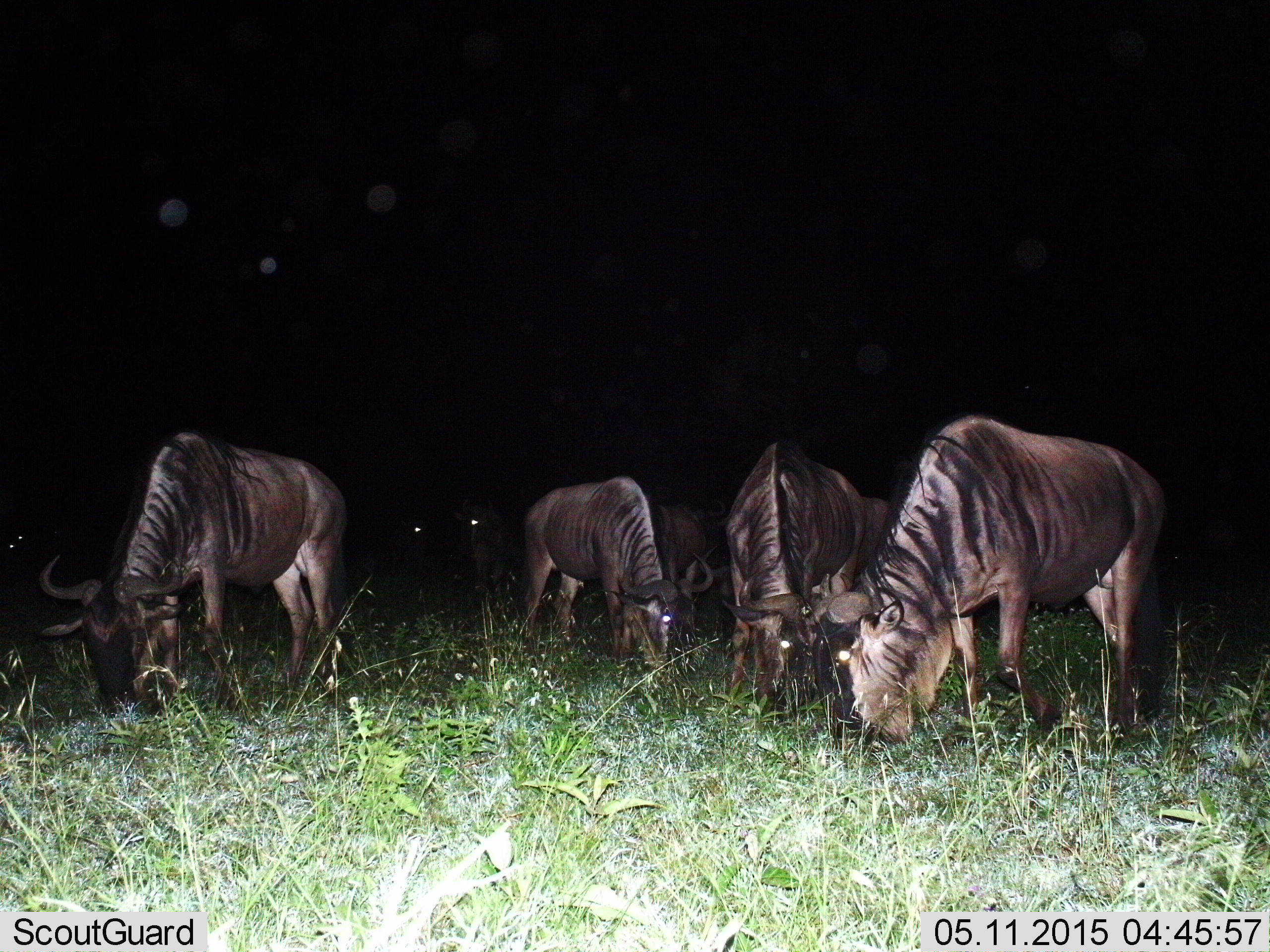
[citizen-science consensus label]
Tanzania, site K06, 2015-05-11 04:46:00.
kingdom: Animalia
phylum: Chordata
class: Mammalia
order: Artiodactyla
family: Bovidae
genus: Connochaetes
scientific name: Connochaetes taurinus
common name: blue wildebeest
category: wildebeest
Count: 7.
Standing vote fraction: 20%.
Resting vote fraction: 0%.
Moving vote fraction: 0%.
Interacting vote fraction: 0%.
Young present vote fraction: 0%.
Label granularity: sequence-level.